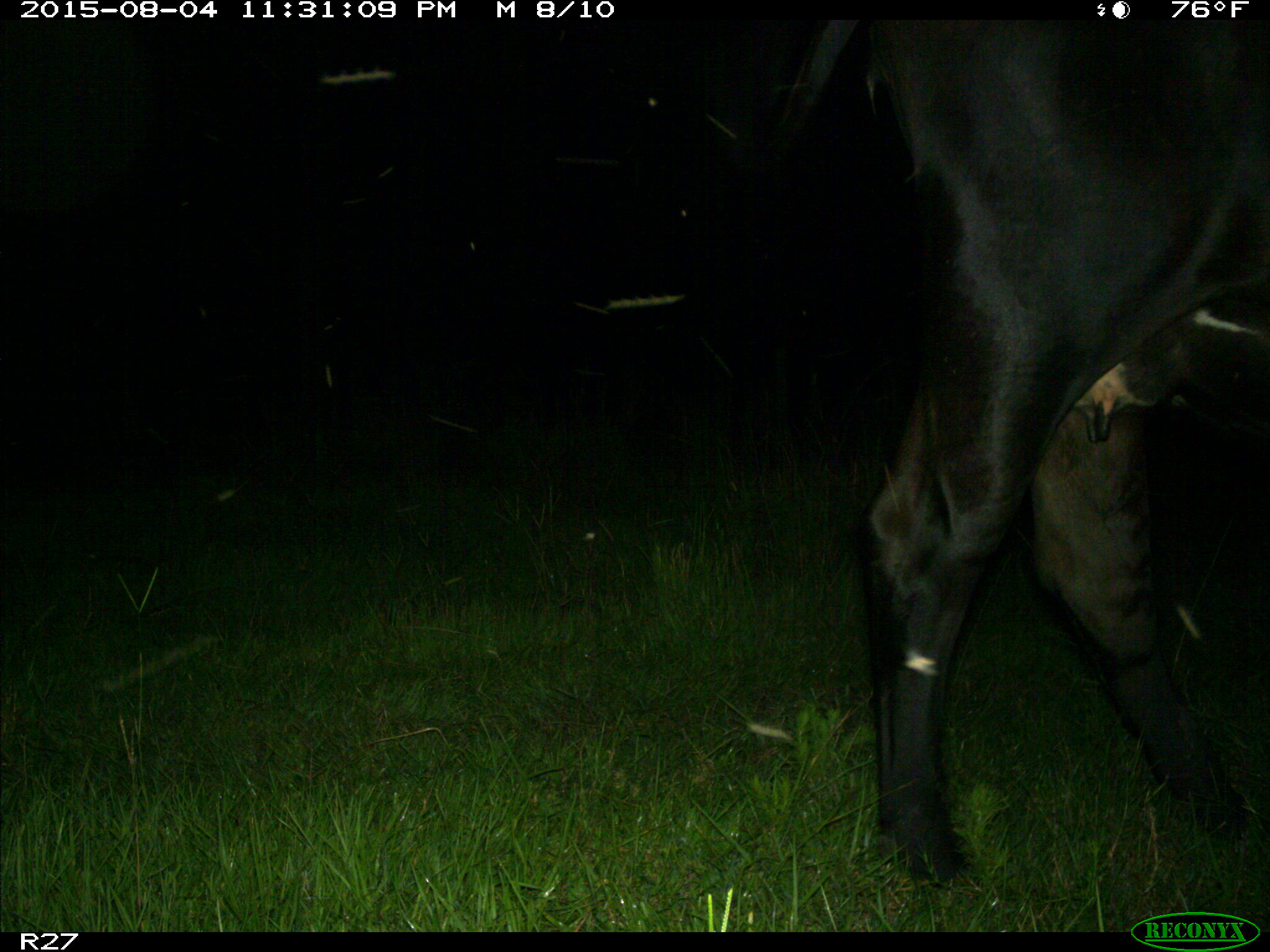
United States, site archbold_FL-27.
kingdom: Animalia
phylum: Chordata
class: Mammalia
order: Artiodactyla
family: Bovidae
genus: Bos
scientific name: Bos taurus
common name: domestic cow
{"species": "Bos taurus (domestic cow)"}